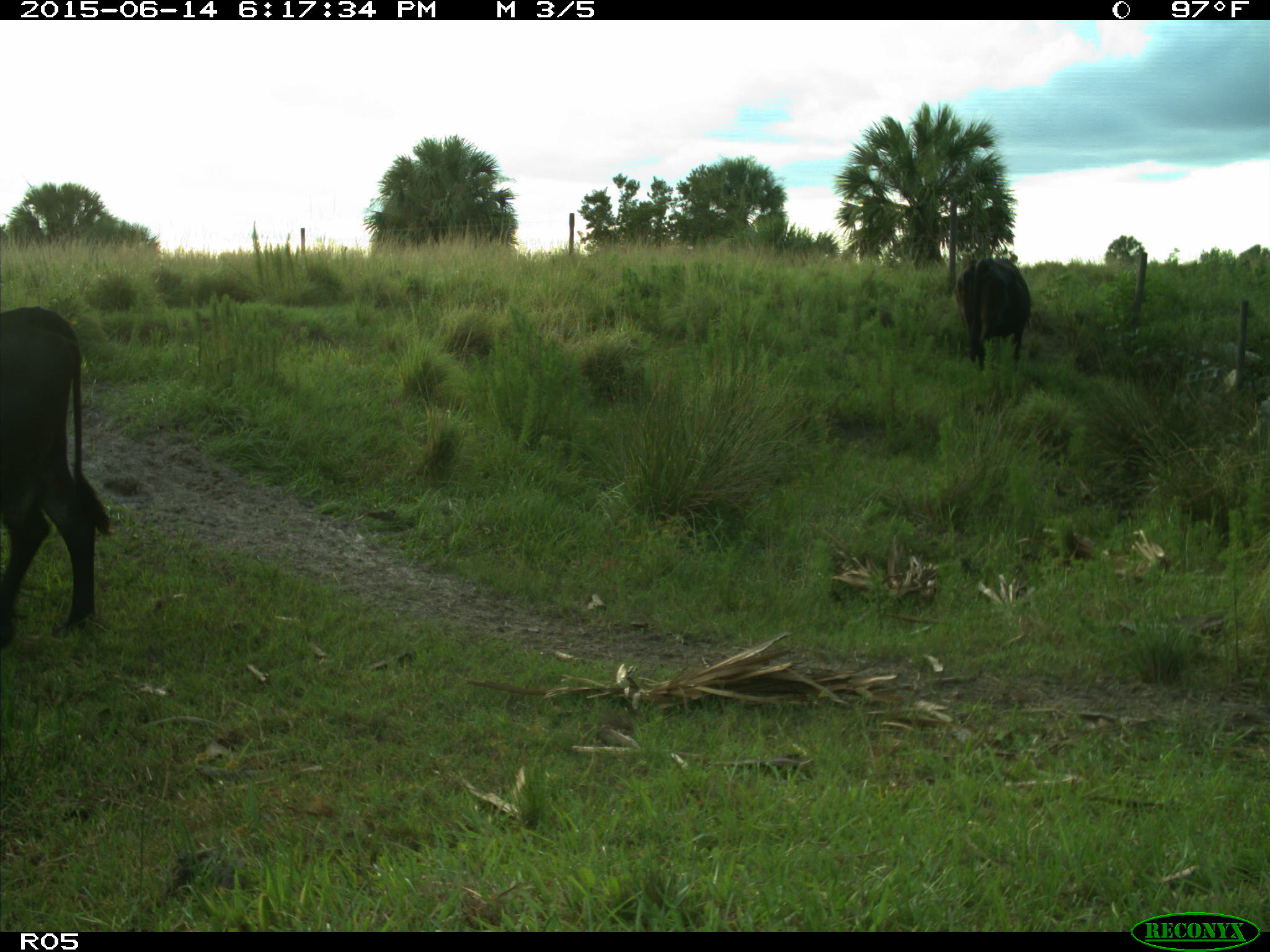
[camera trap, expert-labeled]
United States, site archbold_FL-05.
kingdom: Animalia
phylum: Chordata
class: Mammalia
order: Artiodactyla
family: Bovidae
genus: Bos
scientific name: Bos taurus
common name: domestic cow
Bos taurus (domestic cow).